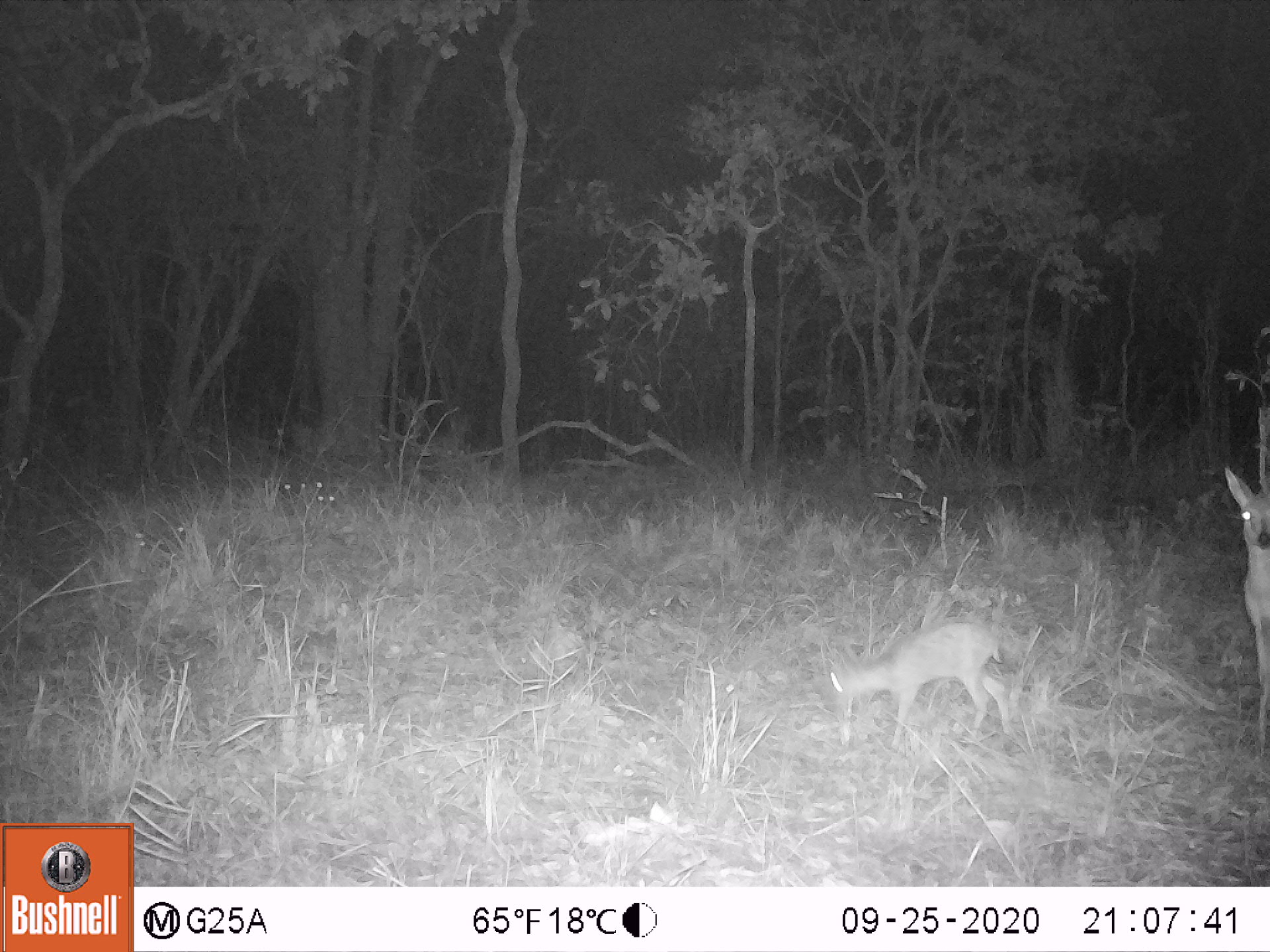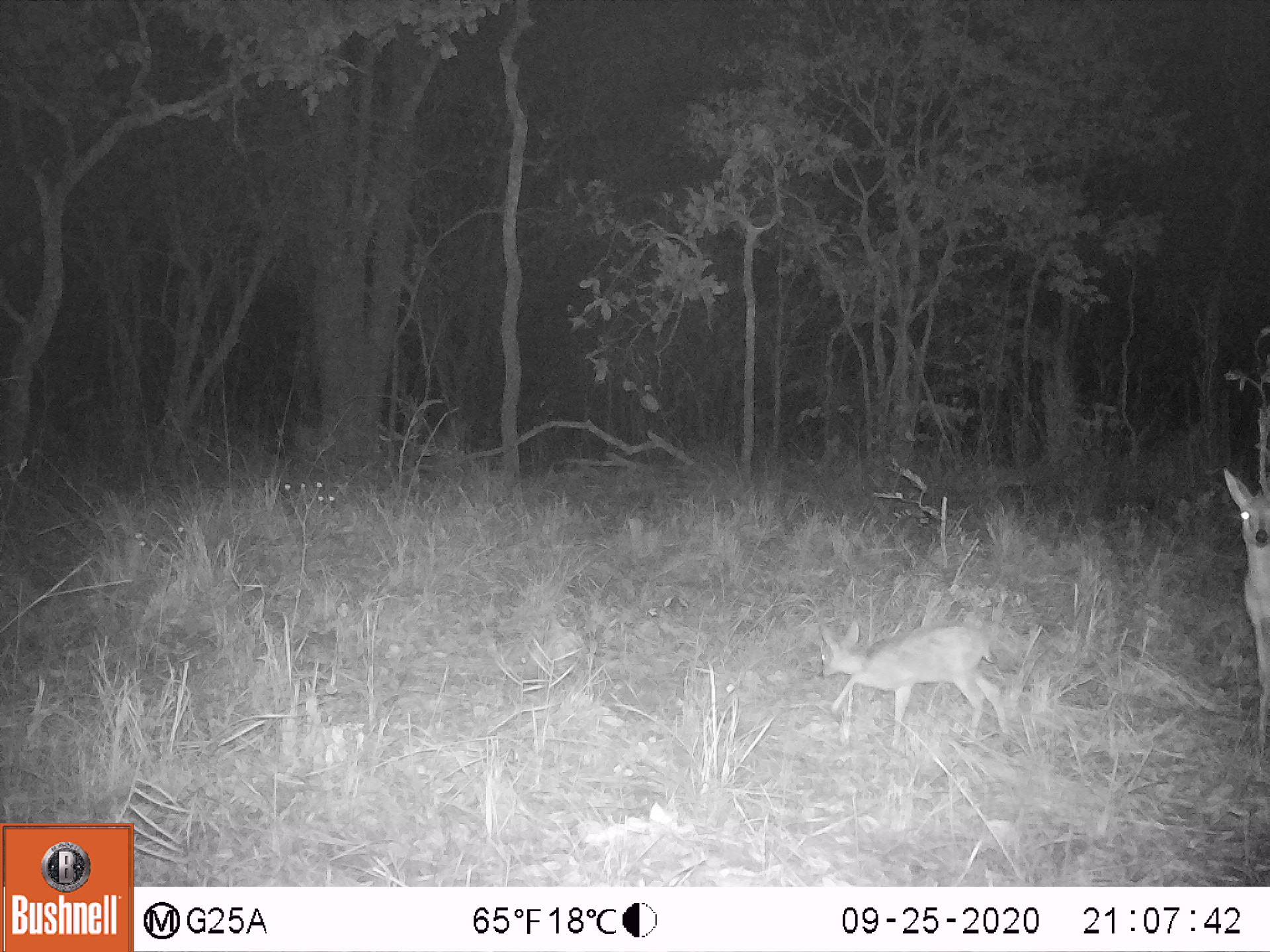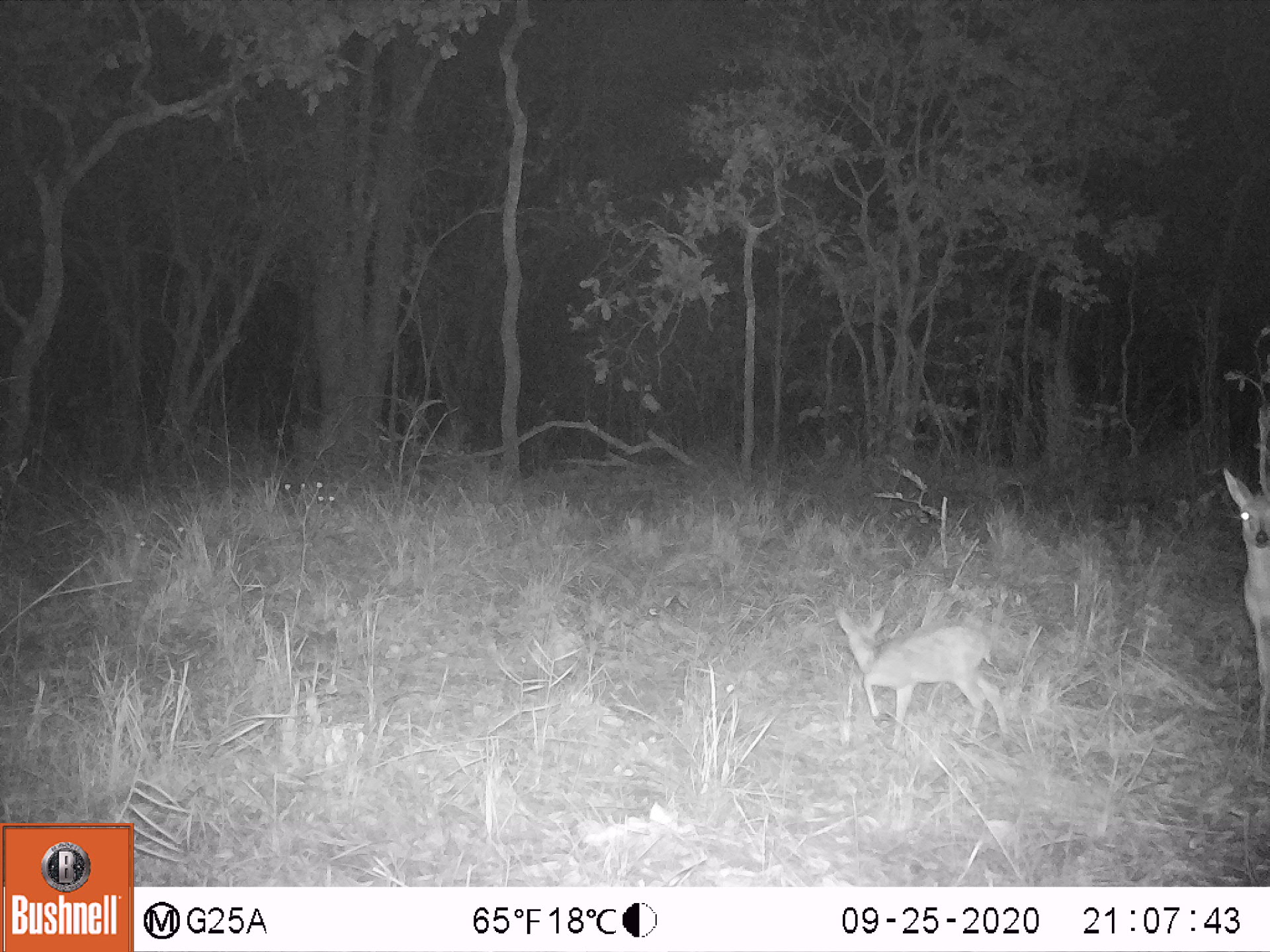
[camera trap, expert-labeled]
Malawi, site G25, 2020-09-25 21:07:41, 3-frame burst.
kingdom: Animalia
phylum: Chordata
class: Mammalia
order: Artiodactyla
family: Bovidae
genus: Sylvicapra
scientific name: Sylvicapra grimmia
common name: common duiker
Common duiker (Sylvicapra grimmia), count 2.